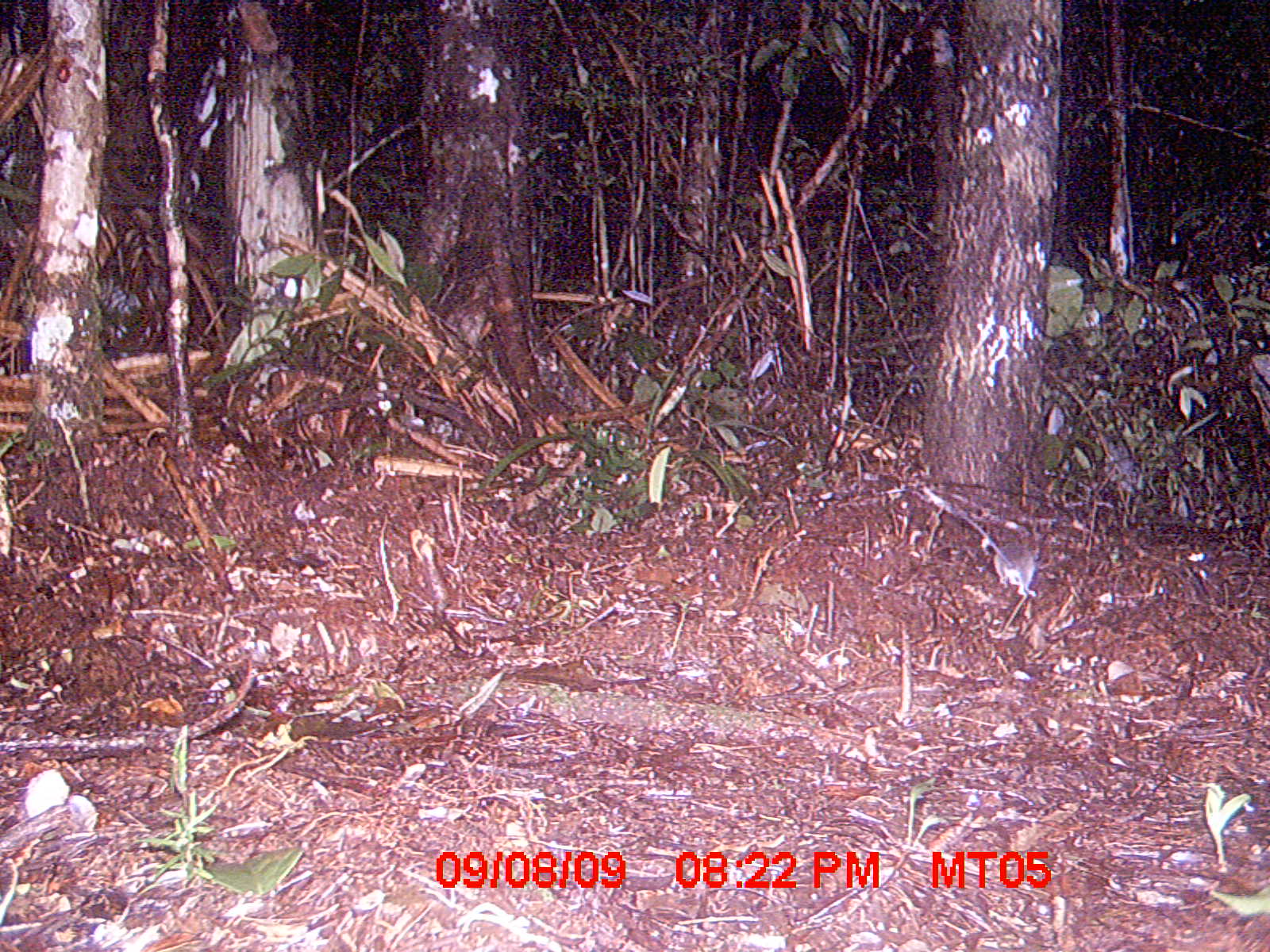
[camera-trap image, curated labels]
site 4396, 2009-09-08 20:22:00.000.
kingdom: Animalia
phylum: Chordata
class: Mammalia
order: Rodentia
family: Nesomyidae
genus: Eliurus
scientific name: Eliurus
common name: eliurus rat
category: eliurus sp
Eliurus sp (eliurus rat) (Eliurus), count 1.